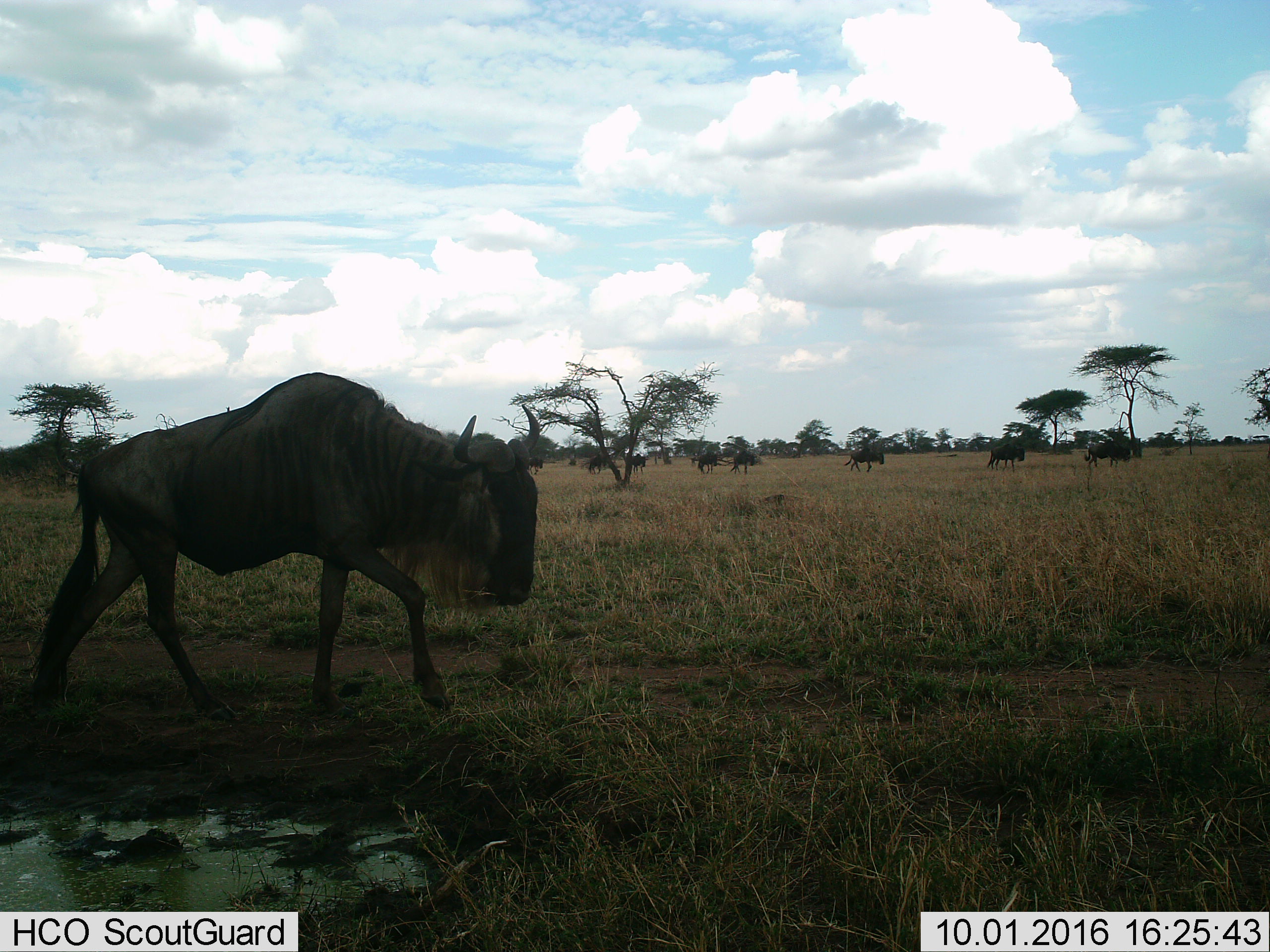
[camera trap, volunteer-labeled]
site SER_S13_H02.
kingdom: Animalia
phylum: Chordata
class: Mammalia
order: Artiodactyla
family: Bovidae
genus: Connochaetes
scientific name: Connochaetes taurinus taurinus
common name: blue wildebeest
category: wildebeestblue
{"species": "wildebeestblue (blue wildebeest) (Connochaetes taurinus taurinus)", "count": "9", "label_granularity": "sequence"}